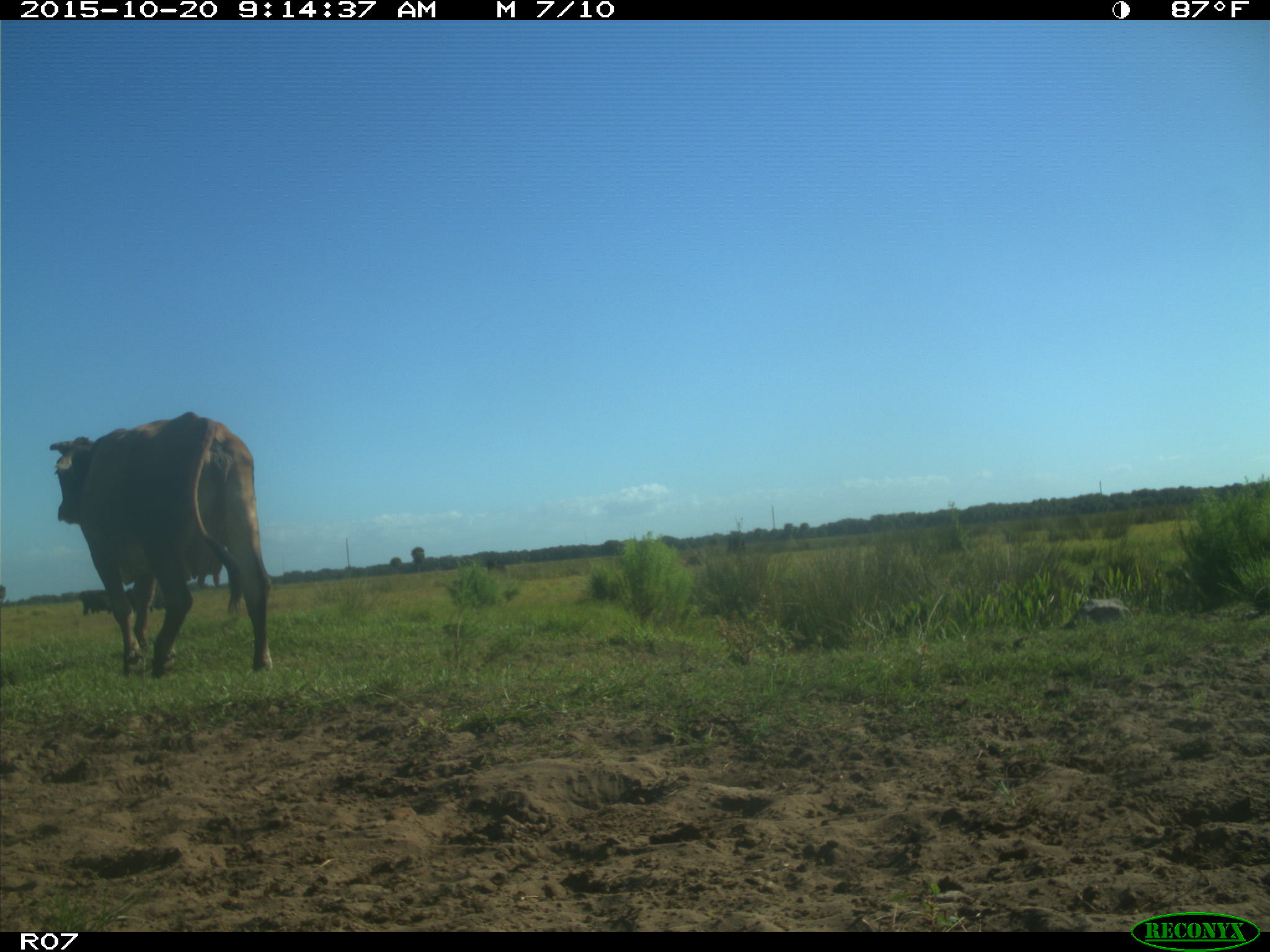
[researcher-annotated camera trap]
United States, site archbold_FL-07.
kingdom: Animalia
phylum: Chordata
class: Mammalia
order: Artiodactyla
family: Bovidae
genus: Bos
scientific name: Bos taurus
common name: domestic cow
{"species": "Bos taurus (domestic cow)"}